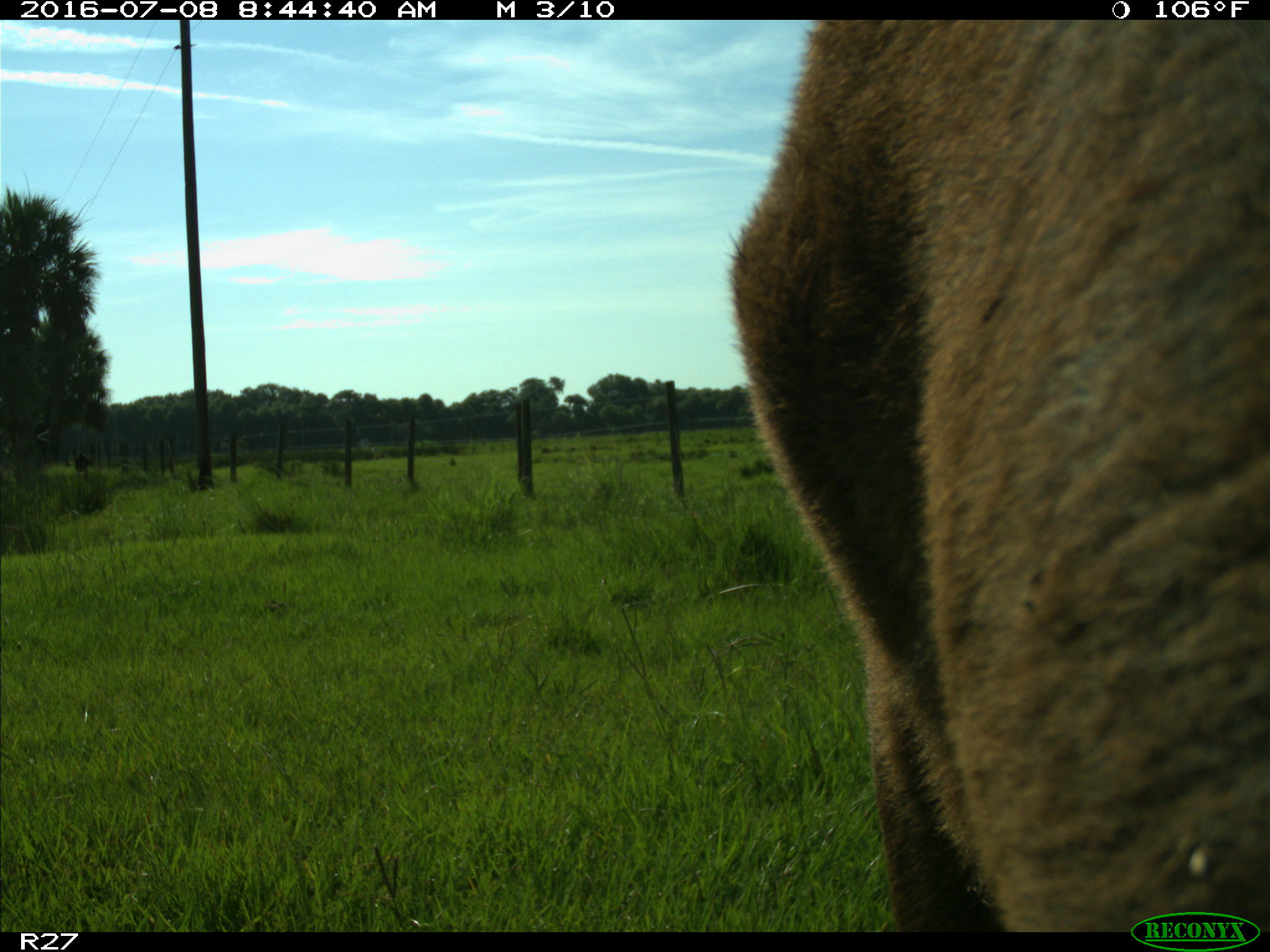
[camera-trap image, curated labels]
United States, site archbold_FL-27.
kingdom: Animalia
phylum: Chordata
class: Mammalia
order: Artiodactyla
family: Bovidae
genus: Bos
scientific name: Bos taurus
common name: domestic cow